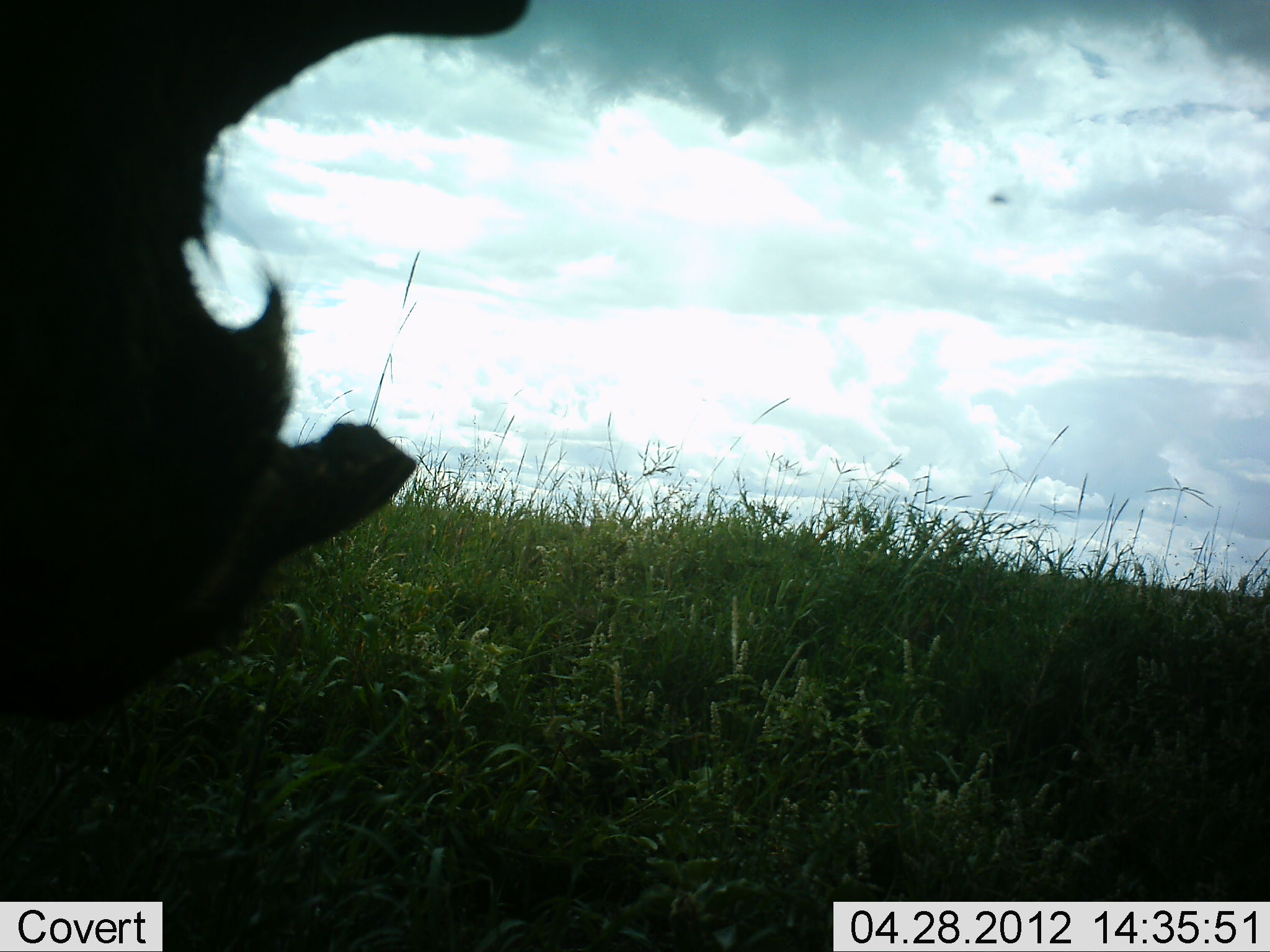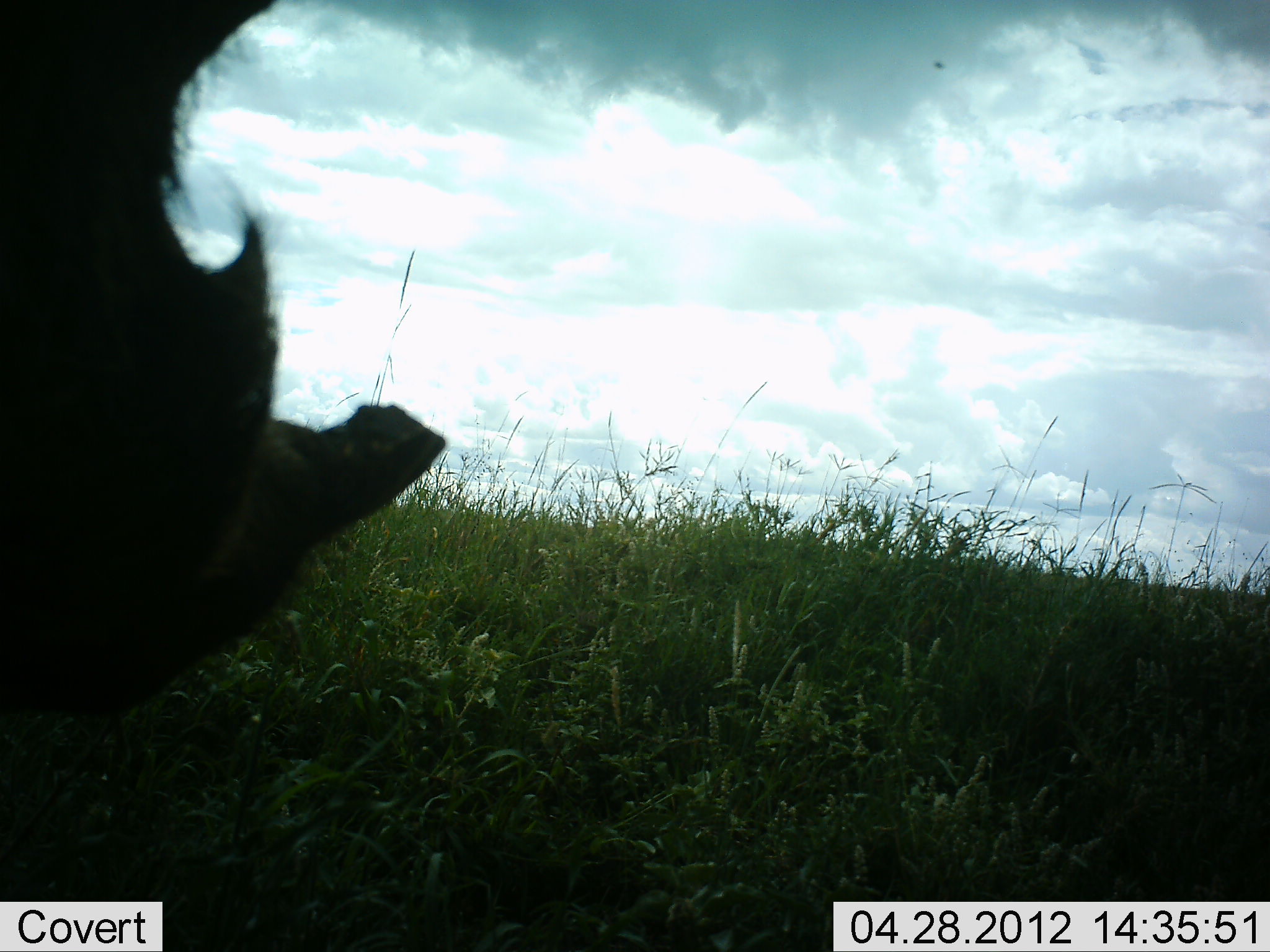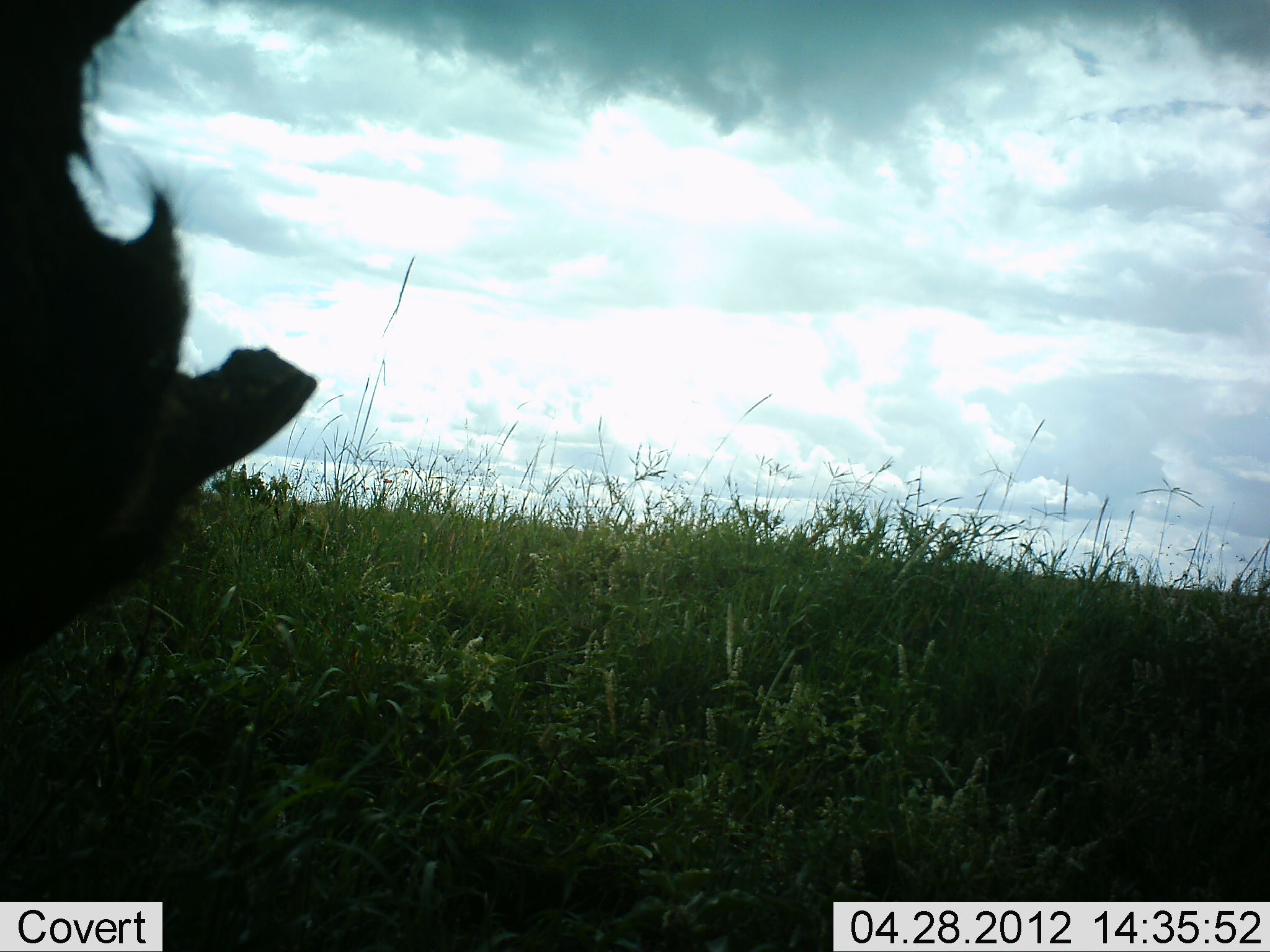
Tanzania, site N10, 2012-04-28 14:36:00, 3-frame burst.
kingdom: Animalia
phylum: Chordata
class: Mammalia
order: Artiodactyla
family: Suidae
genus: Phacochoerus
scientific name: Phacochoerus africanus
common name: warthog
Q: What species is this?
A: Warthog (Phacochoerus africanus).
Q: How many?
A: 1.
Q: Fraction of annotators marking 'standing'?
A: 81%.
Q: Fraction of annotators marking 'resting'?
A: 0%.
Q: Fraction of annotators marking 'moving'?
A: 12%.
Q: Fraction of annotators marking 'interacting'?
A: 0%.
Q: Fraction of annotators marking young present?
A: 0%.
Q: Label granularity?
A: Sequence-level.